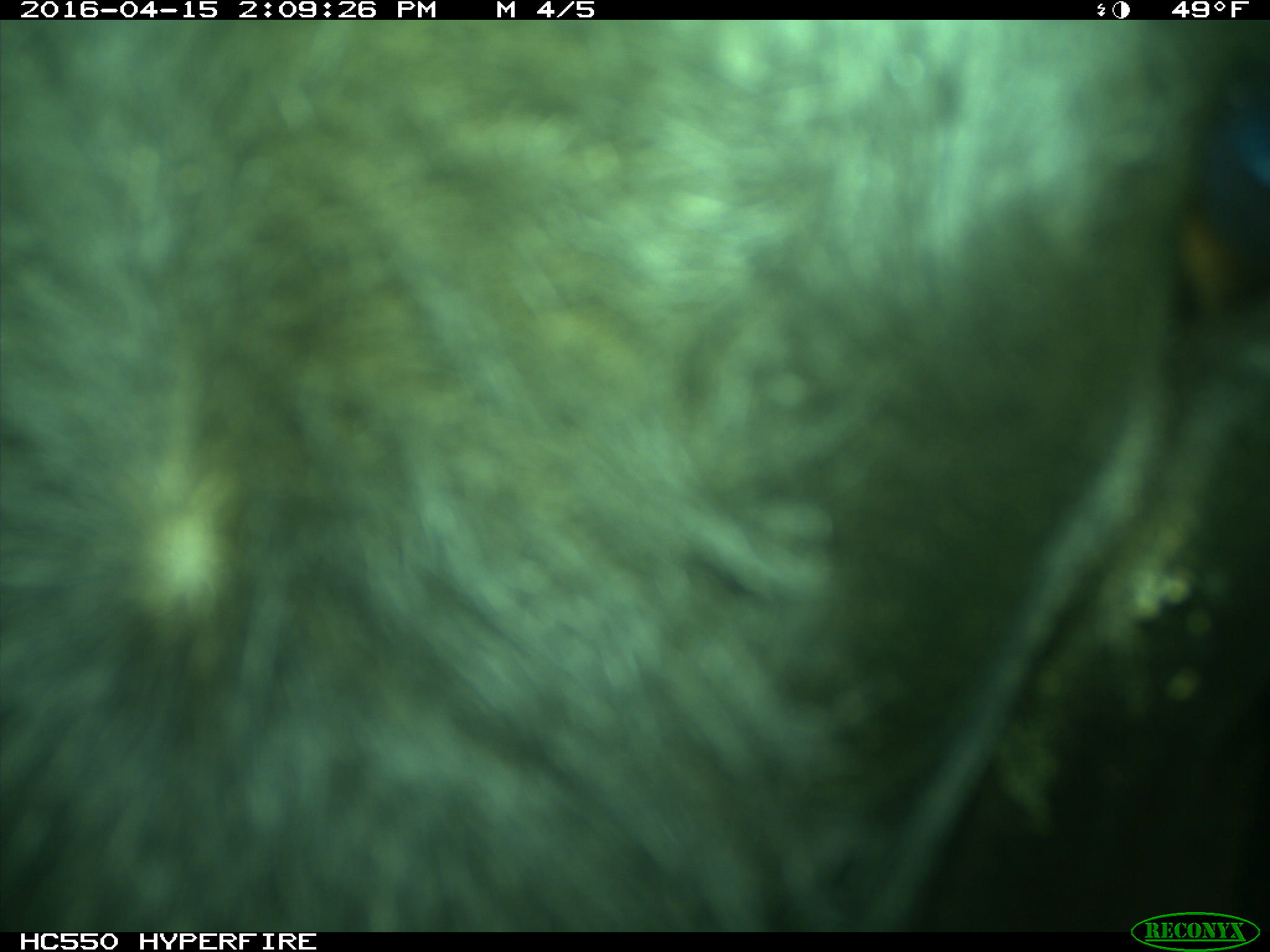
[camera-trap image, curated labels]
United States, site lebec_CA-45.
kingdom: Animalia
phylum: Chordata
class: Mammalia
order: Artiodactyla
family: Bovidae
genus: Bos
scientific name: Bos taurus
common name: domestic cow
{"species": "Bos taurus (domestic cow)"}